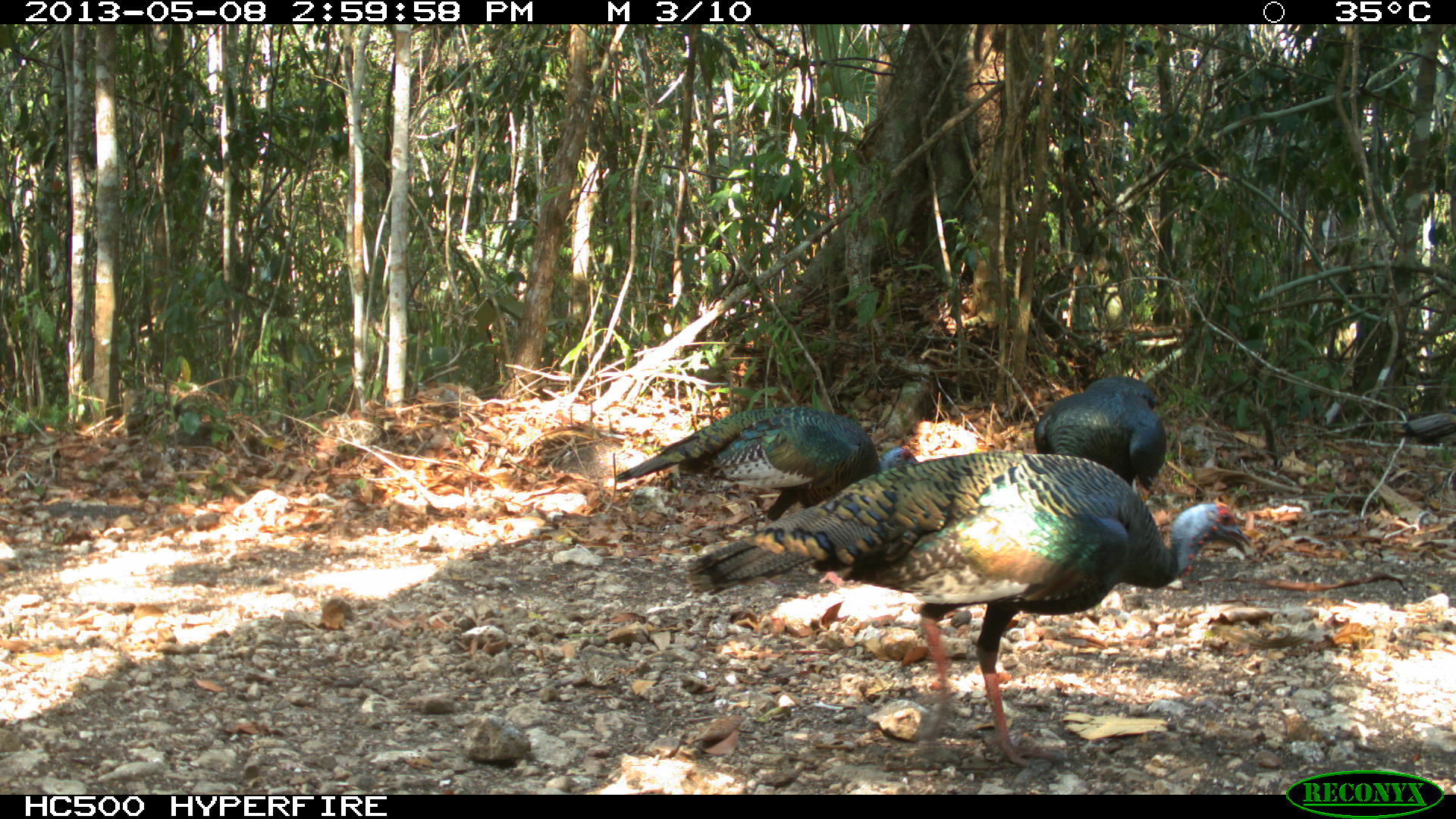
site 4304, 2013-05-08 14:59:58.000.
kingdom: Animalia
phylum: Chordata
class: Aves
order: Galliformes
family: Phasianidae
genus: Meleagris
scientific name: Meleagris ocellata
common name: ocellated turkey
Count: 4.